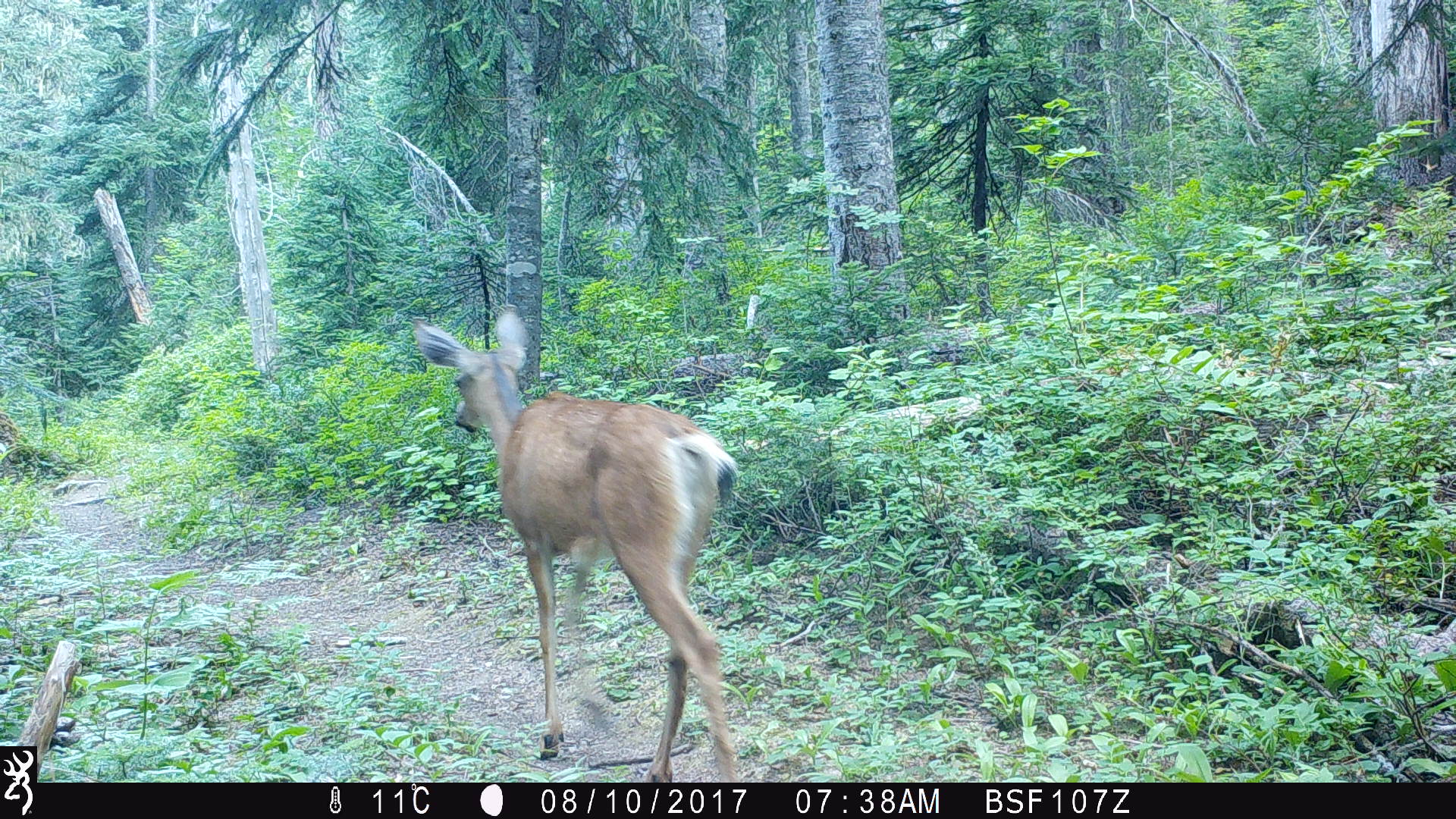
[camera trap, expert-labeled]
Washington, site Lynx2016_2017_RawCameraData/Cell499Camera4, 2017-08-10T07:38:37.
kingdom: Animalia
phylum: Chordata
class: Mammalia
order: Artiodactyla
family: Cervidae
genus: Odocoileus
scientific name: Odocoileus hemionus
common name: mule deer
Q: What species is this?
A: Odocoileus hemionus (mule deer).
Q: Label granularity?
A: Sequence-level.